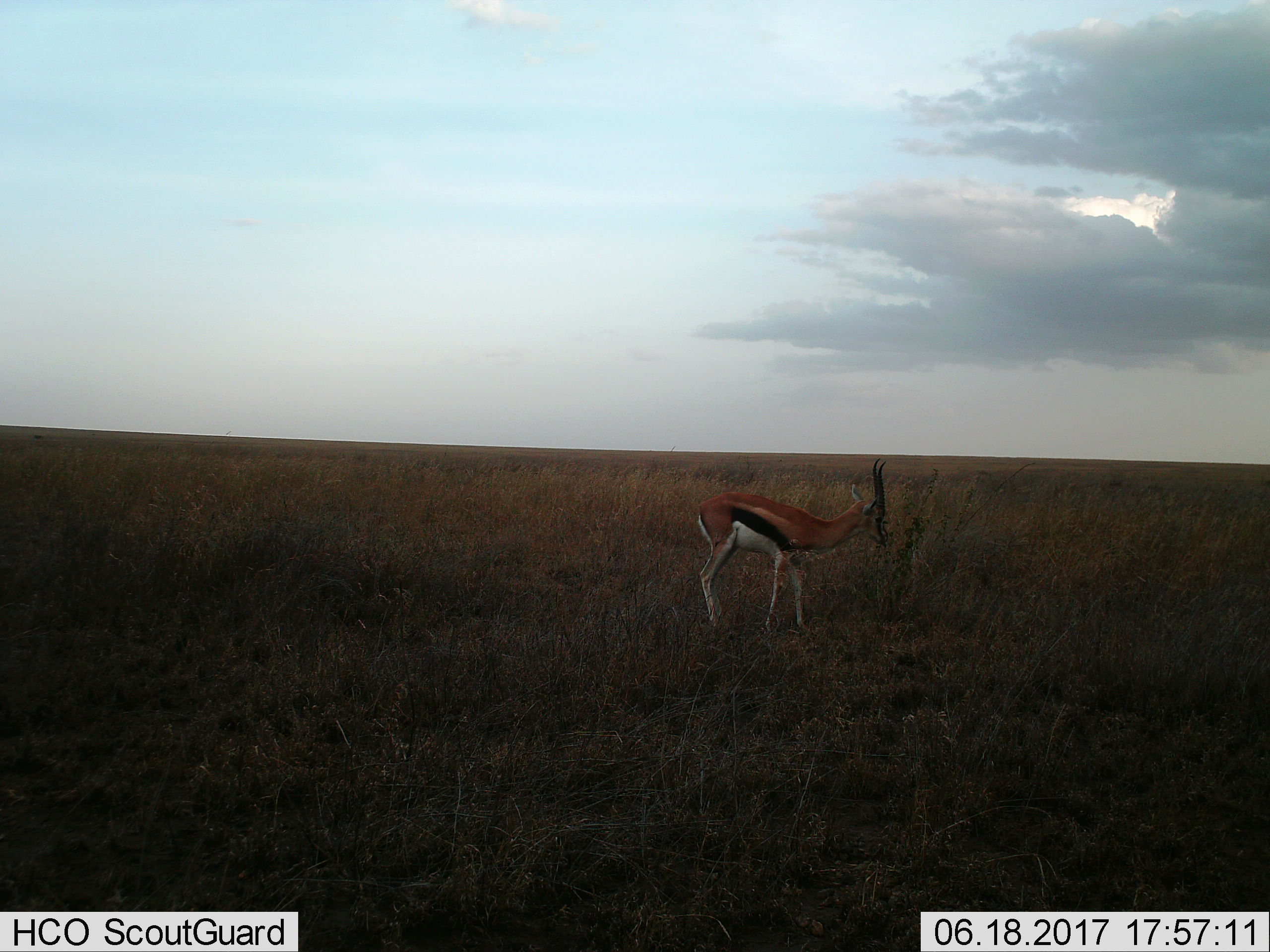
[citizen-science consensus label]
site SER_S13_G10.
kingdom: Animalia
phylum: Chordata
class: Mammalia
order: Artiodactyla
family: Bovidae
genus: Eudorcas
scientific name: Eudorcas thomsonii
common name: thomson's gazelle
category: gazellethomsons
Gazellethomsons (thomson's gazelle) (Eudorcas thomsonii), count 1. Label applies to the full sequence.